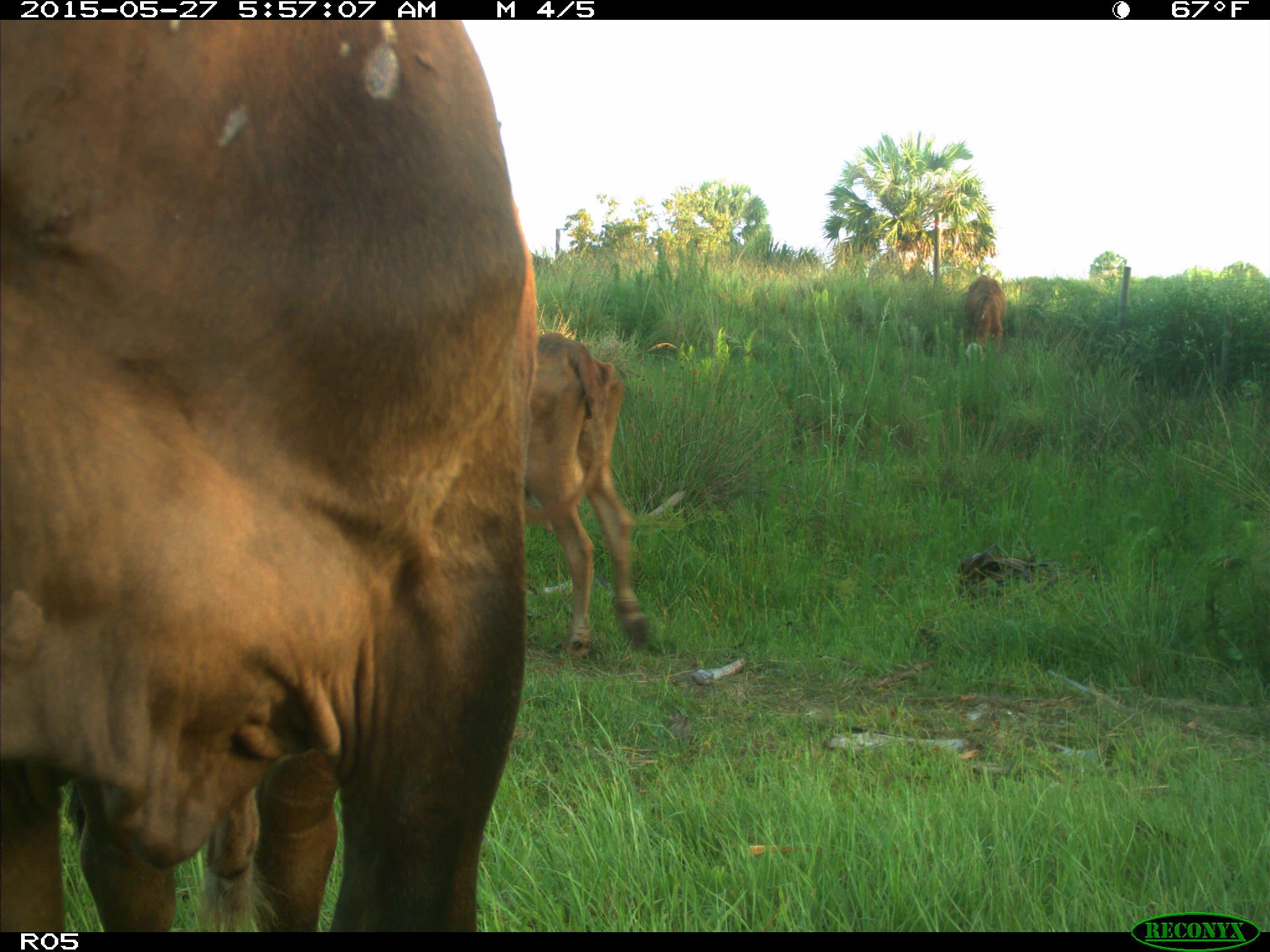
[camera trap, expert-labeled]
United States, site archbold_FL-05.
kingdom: Animalia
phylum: Chordata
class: Mammalia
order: Artiodactyla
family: Bovidae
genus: Bos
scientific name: Bos taurus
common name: domestic cow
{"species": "Bos taurus (domestic cow)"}